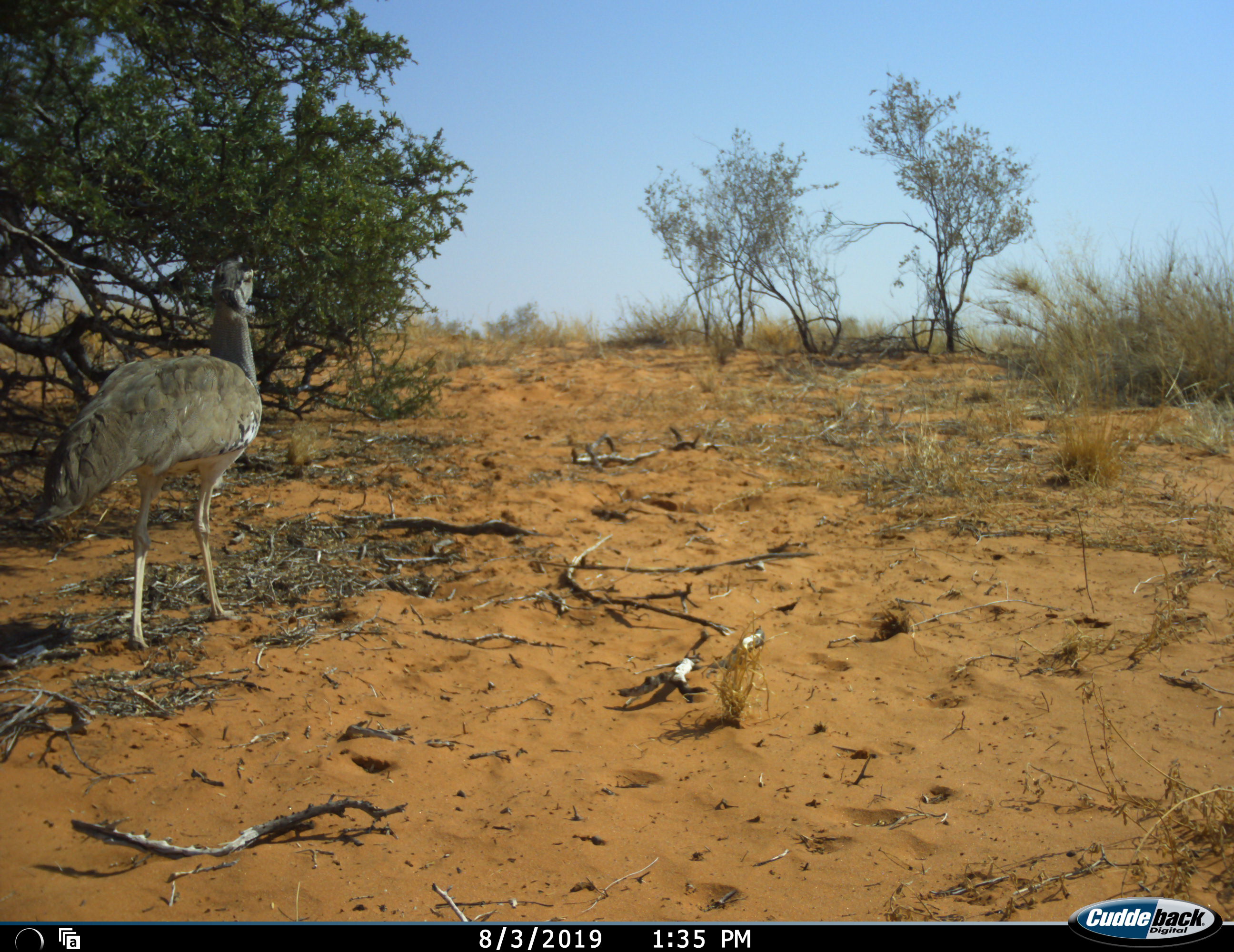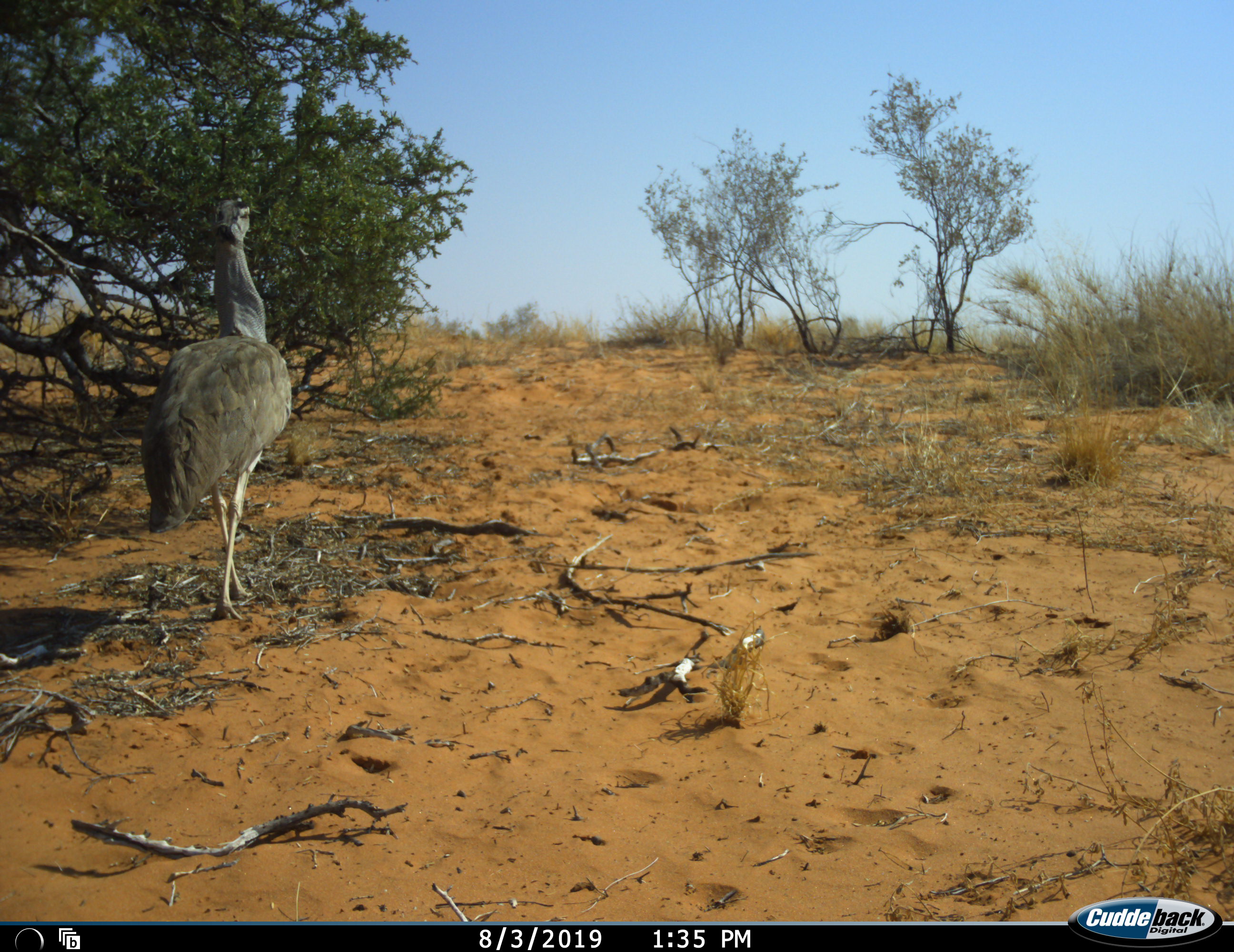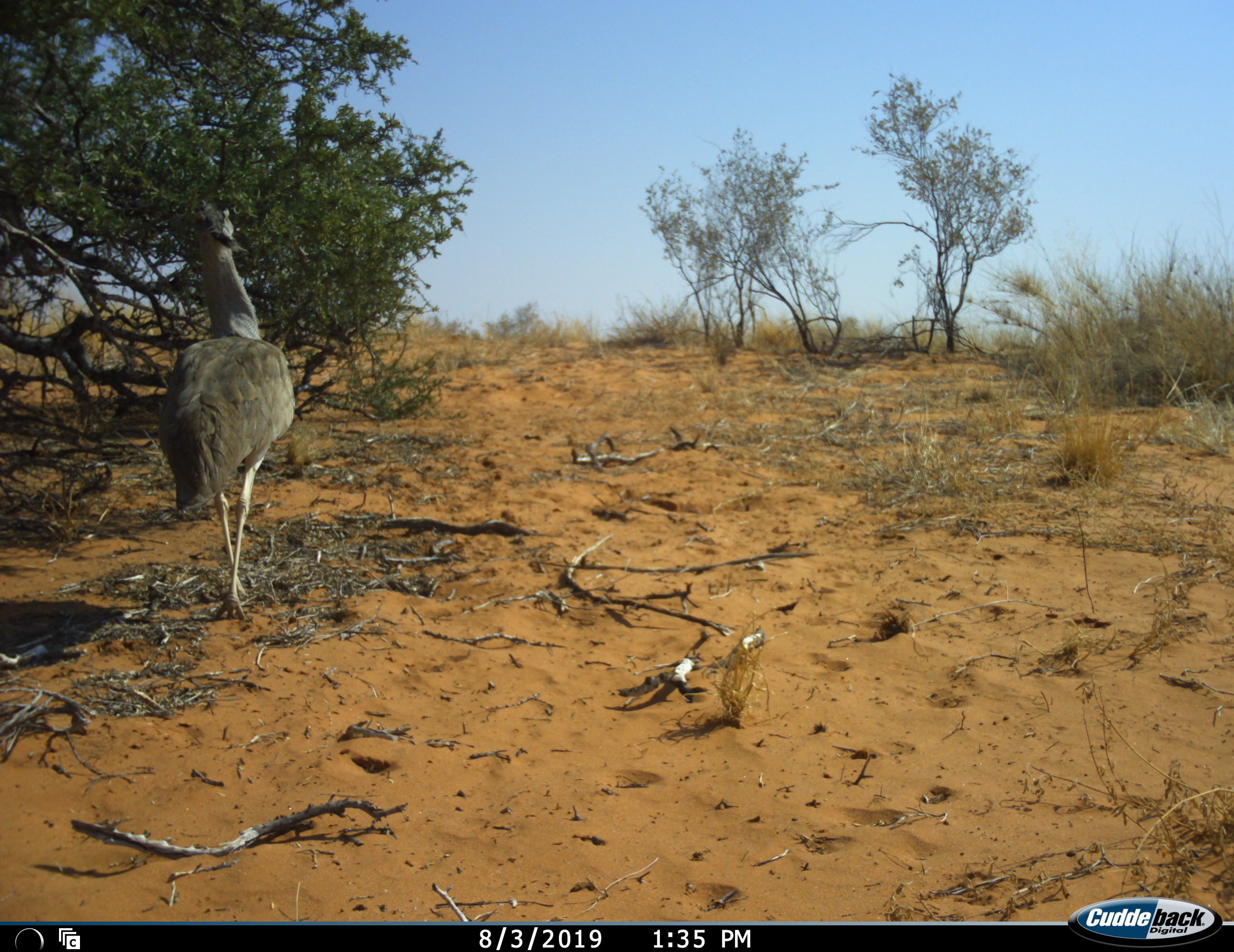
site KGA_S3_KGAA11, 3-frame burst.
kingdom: Animalia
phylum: Chordata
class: Aves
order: Otidiformes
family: Otididae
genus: Ardeotis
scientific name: Ardeotis kori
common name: kori bustard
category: bustardkori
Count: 1.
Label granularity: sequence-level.